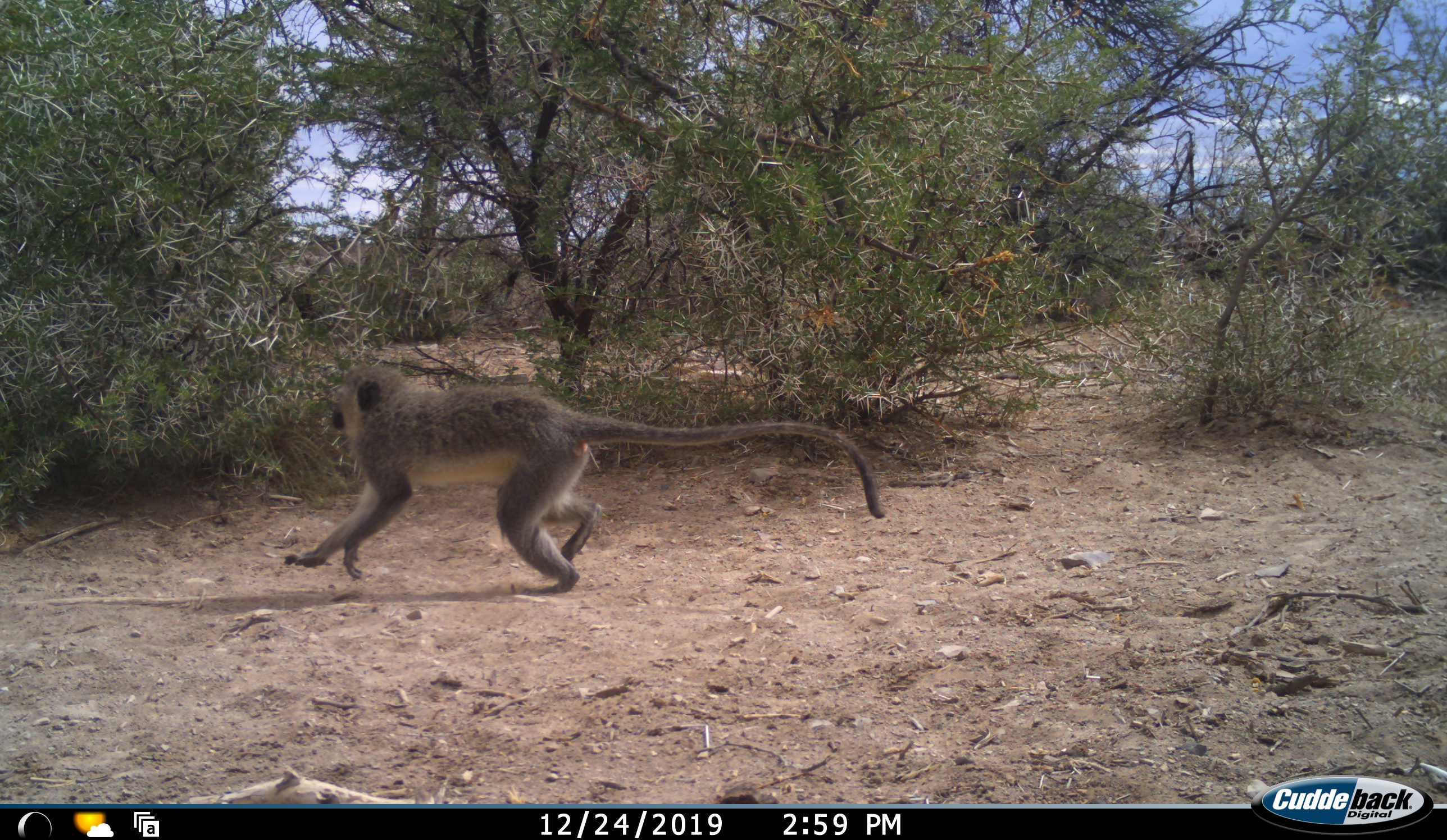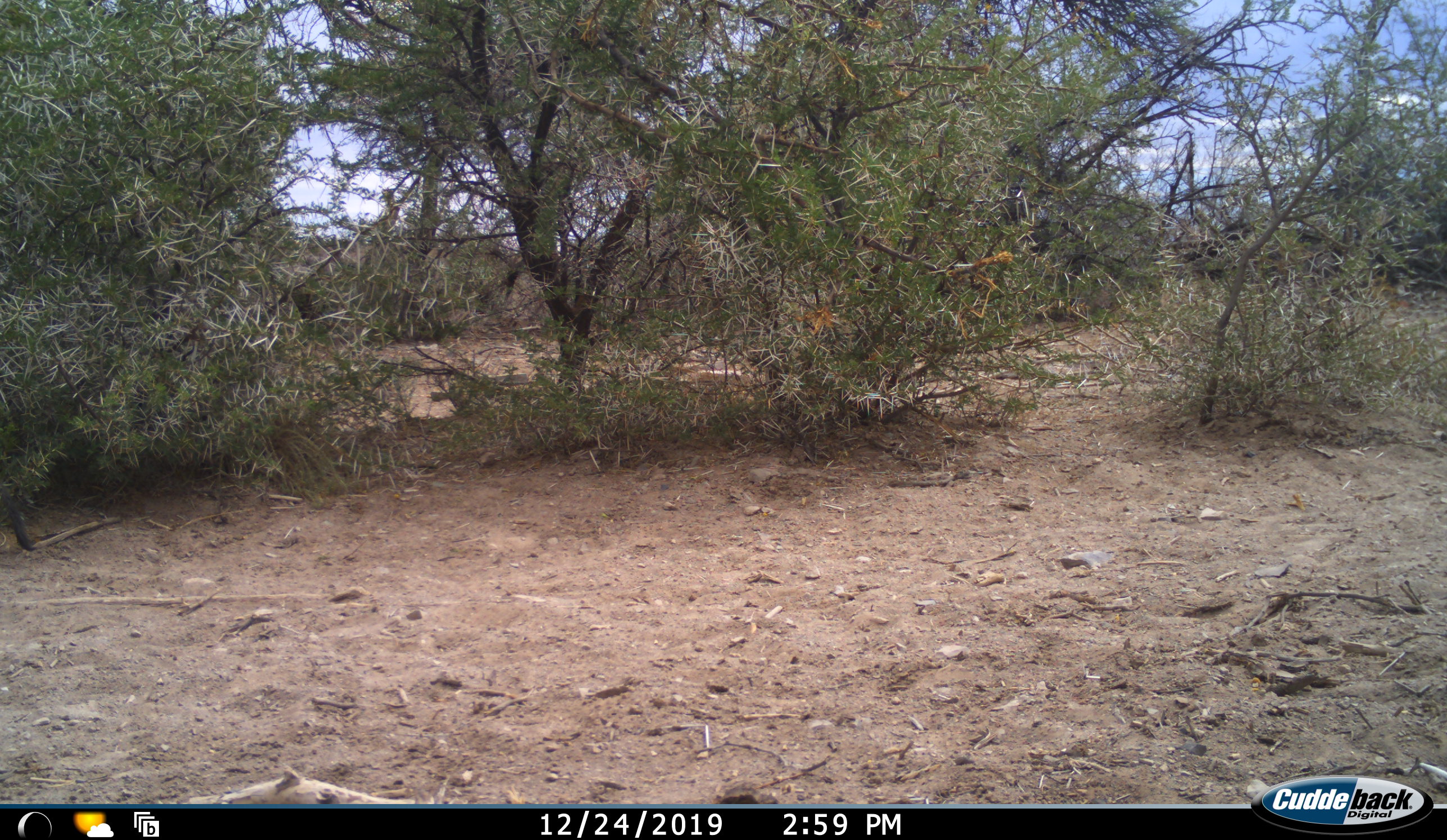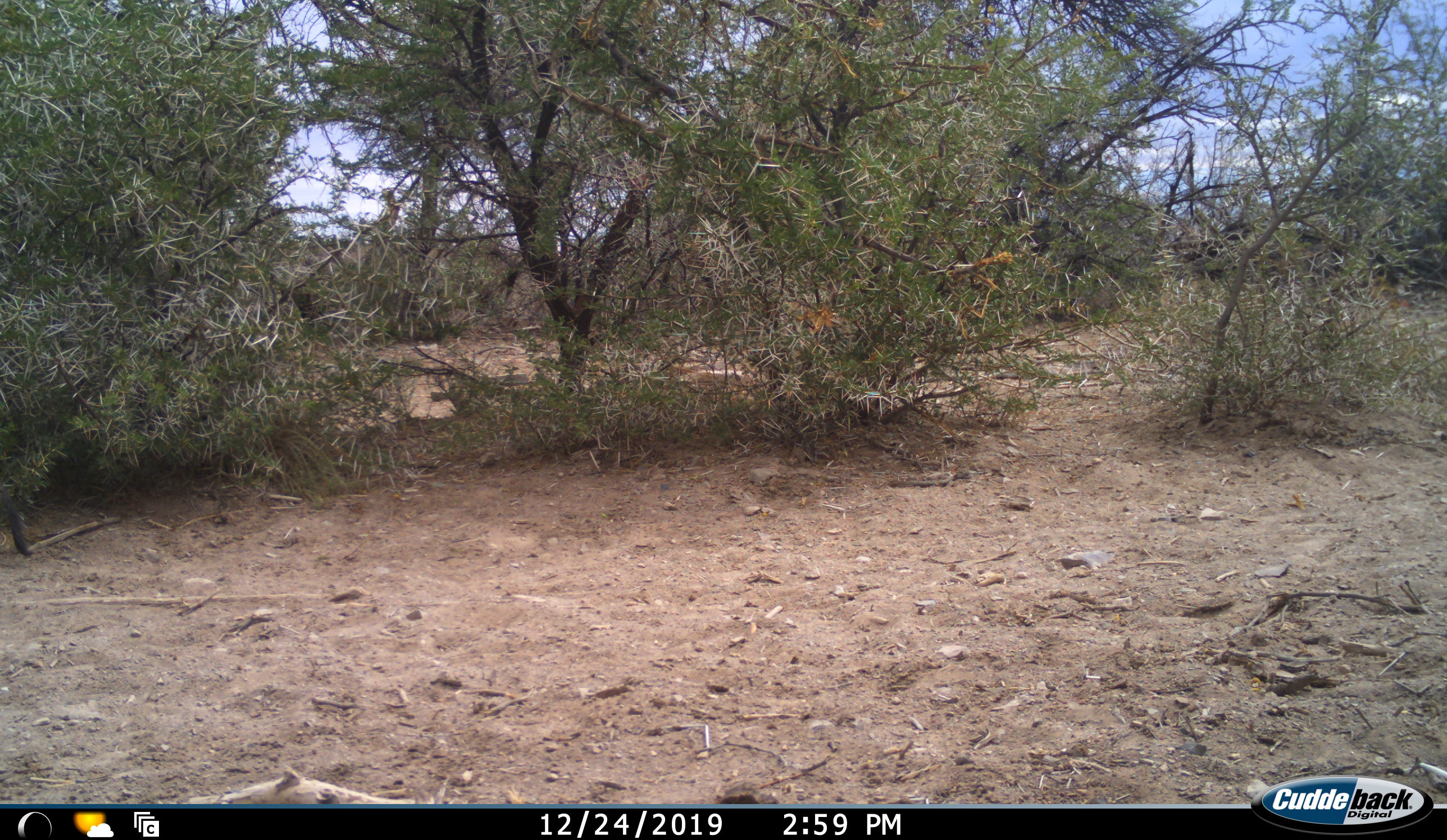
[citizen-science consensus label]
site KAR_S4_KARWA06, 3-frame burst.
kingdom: Animalia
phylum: Chordata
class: Mammalia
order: Primates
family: Cercopithecidae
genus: Chlorocebus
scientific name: Chlorocebus pygerythrus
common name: vervet monkey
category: monkeyvervet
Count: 1.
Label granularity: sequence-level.